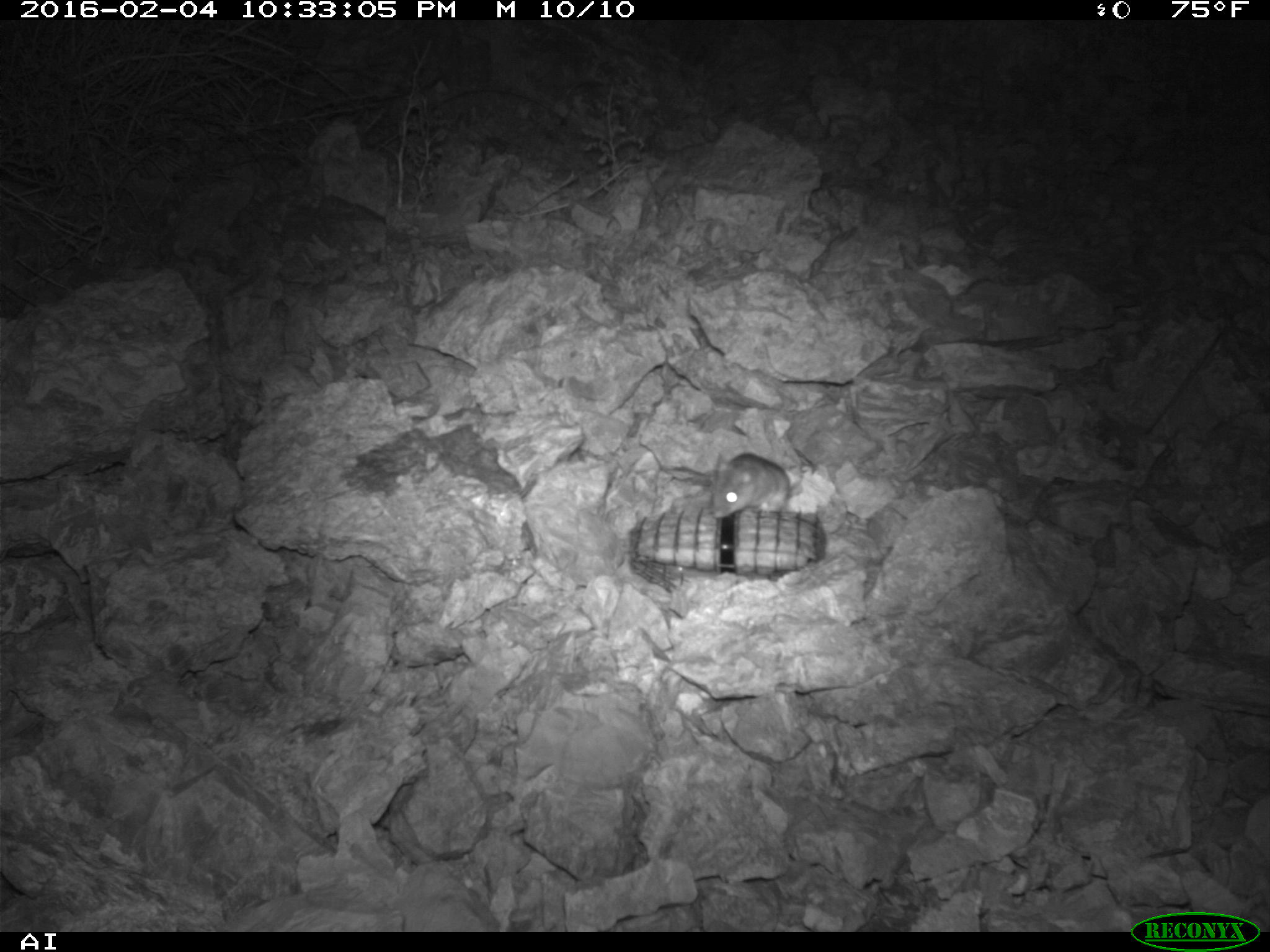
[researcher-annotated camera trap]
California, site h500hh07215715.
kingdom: Animalia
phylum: Chordata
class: Mammalia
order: Rodentia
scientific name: Rodentia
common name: rodent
Rodent (Rodentia).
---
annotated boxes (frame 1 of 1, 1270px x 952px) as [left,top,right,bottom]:
rodent: [712,436,802,519]